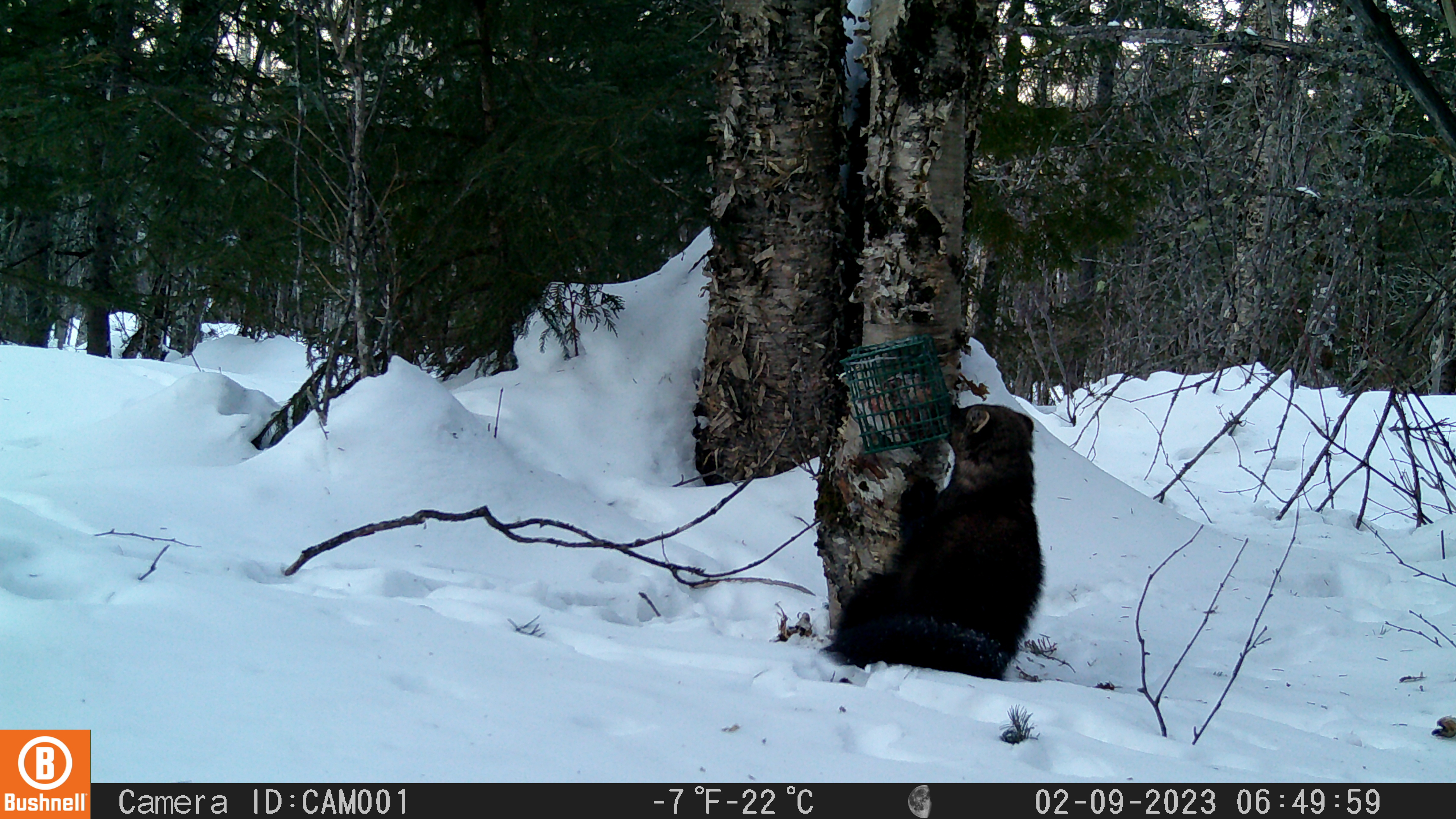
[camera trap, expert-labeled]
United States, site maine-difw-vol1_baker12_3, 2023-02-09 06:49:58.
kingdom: Animalia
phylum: Chordata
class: Mammalia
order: Carnivora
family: Mustelidae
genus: Pekania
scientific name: Pekania pennanti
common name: fisher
Fisher (Pekania pennanti).